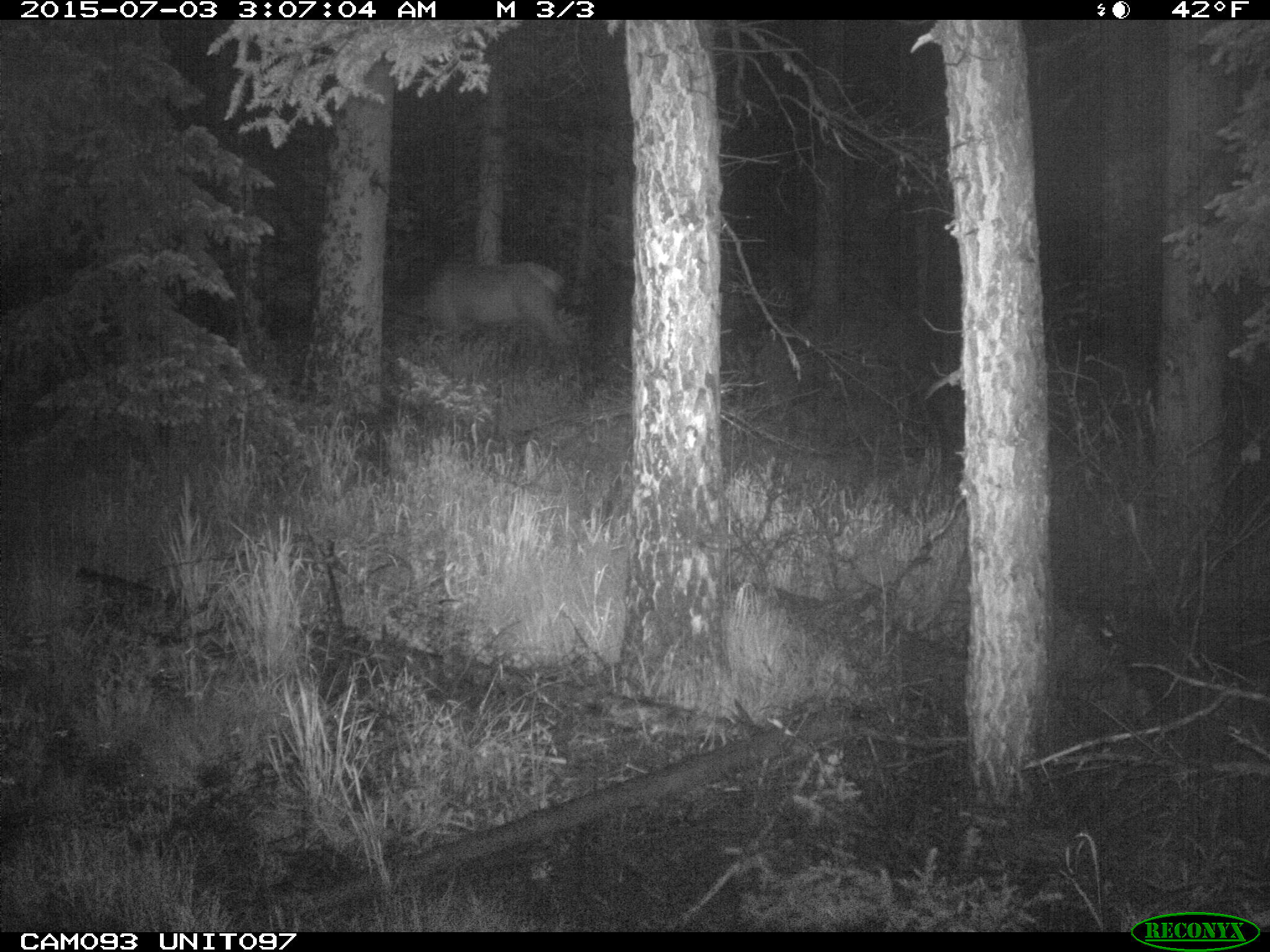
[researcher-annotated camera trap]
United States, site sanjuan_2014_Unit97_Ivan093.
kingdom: Animalia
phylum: Chordata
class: Mammalia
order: Artiodactyla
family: Cervidae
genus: Cervus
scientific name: Cervus elaphus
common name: red deer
Cervus elaphus (red deer).